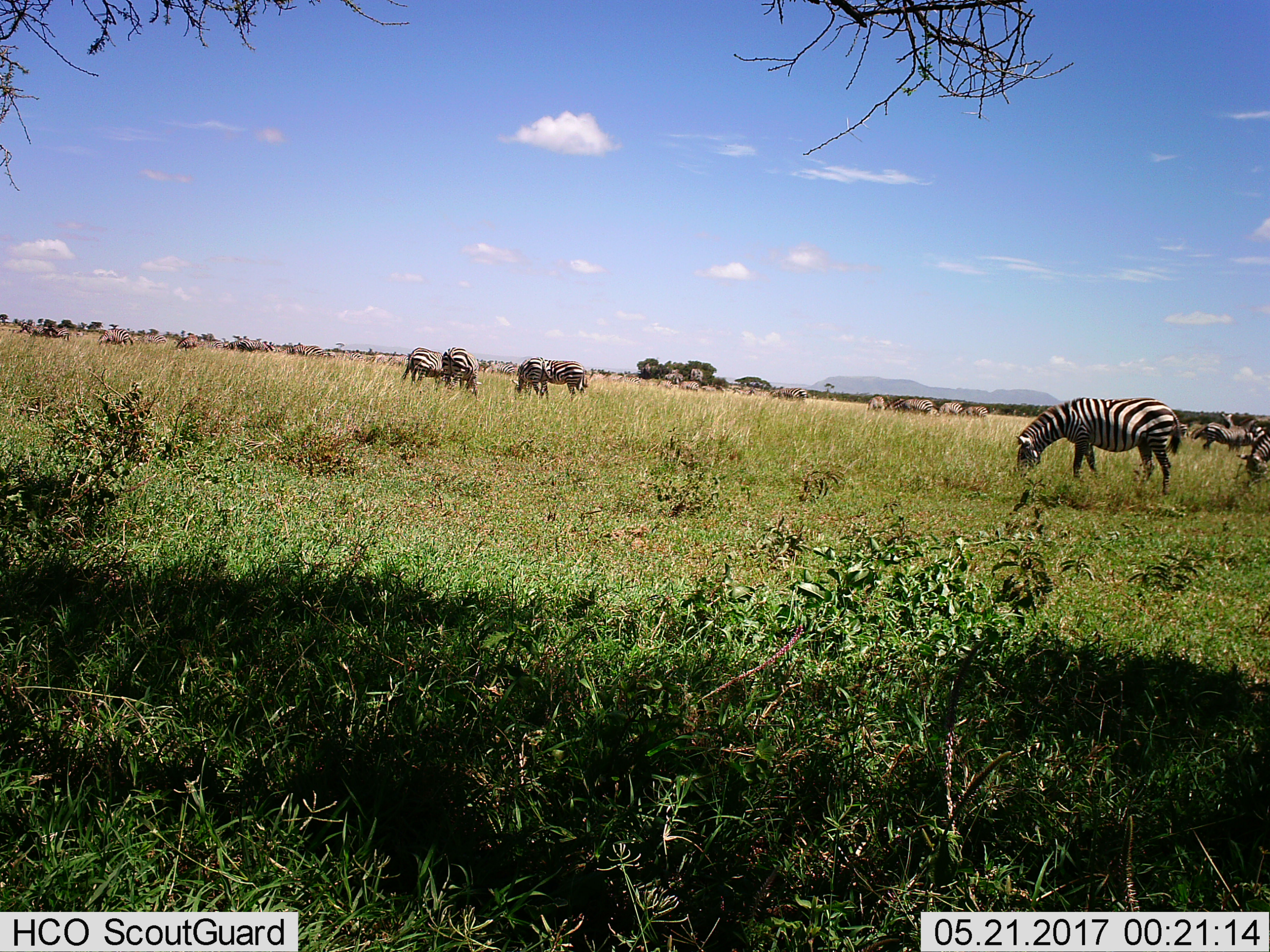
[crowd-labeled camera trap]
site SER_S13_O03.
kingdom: Animalia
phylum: Chordata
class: Mammalia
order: Perissodactyla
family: Equidae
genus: Equus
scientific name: Equus quagga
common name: plains zebra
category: zebraplains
Zebraplains (plains zebra) (Equus quagga), count 11-50. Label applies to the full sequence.